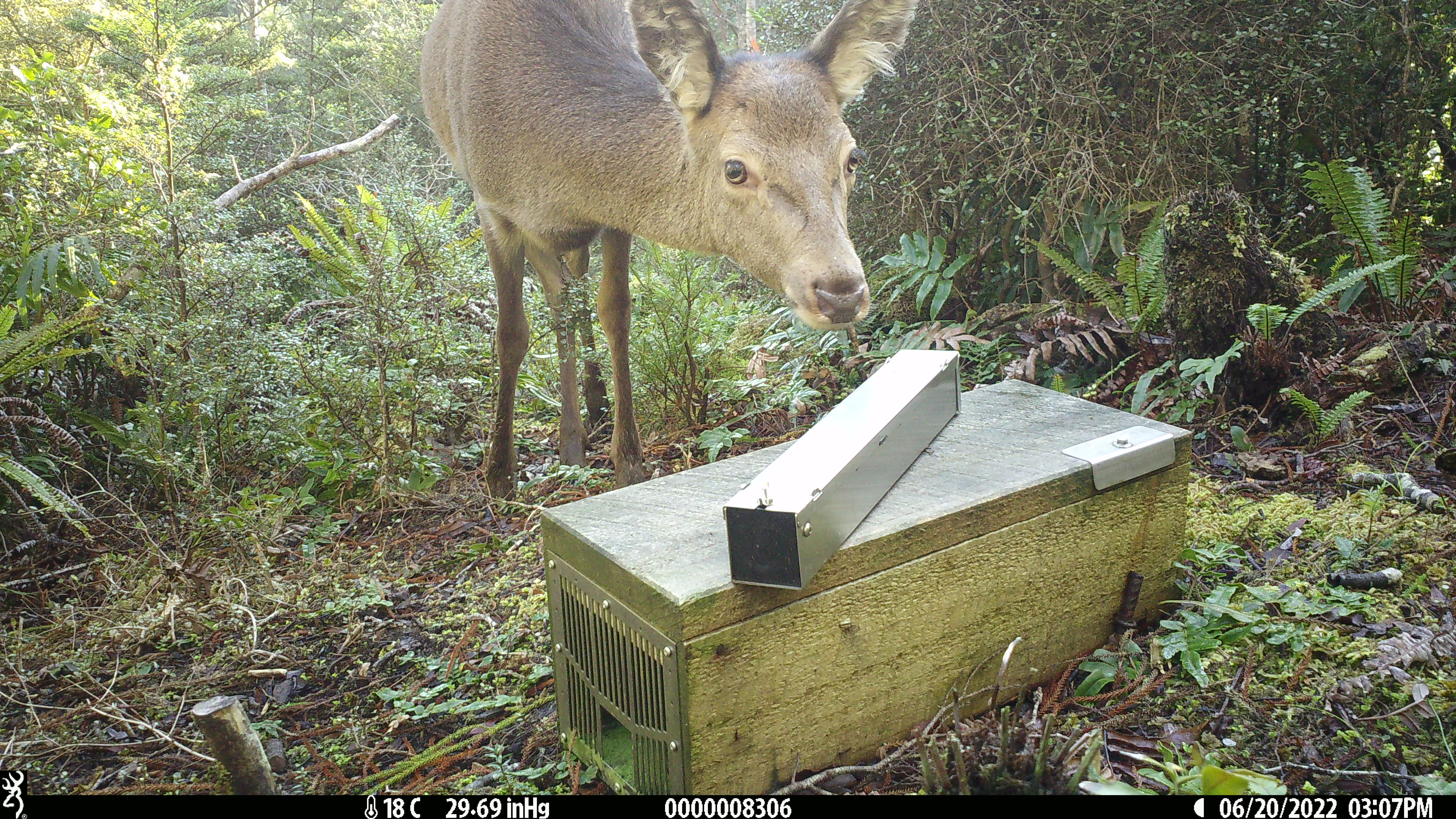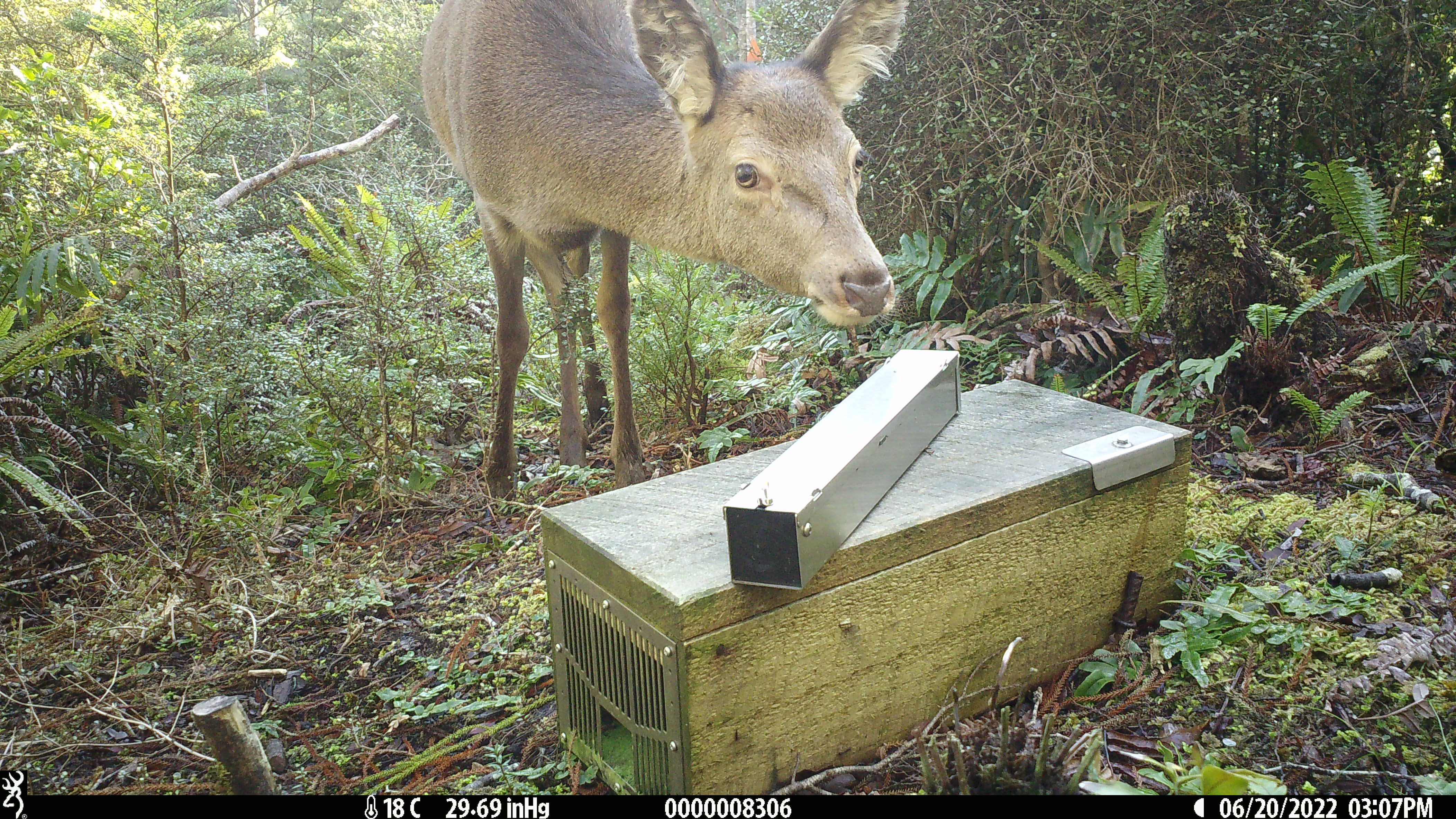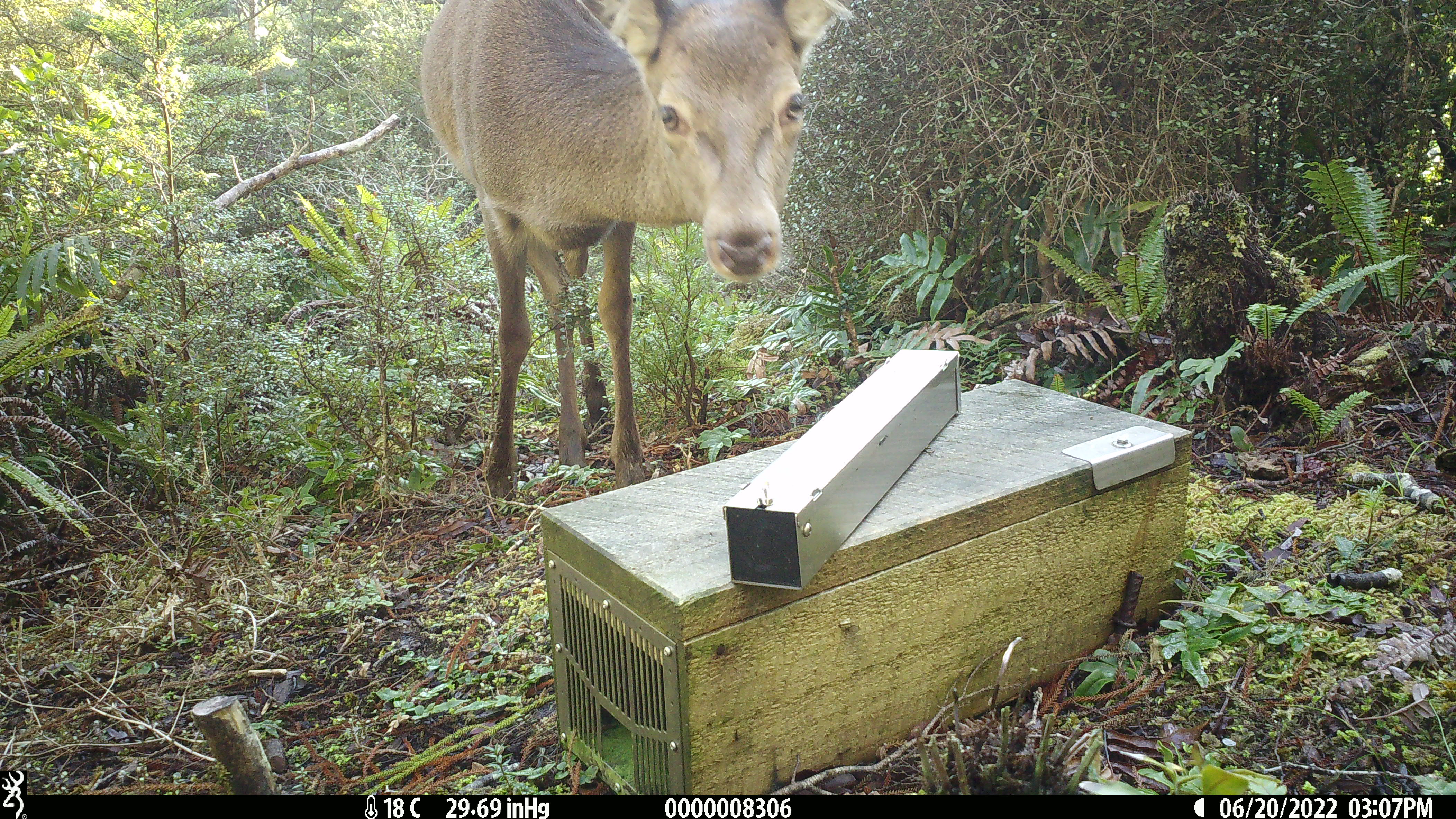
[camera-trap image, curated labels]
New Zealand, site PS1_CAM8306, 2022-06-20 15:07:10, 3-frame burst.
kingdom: Animalia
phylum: Chordata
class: Mammalia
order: Artiodactyla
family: Cervidae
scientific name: Cervidae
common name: deer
Deer (Cervidae).